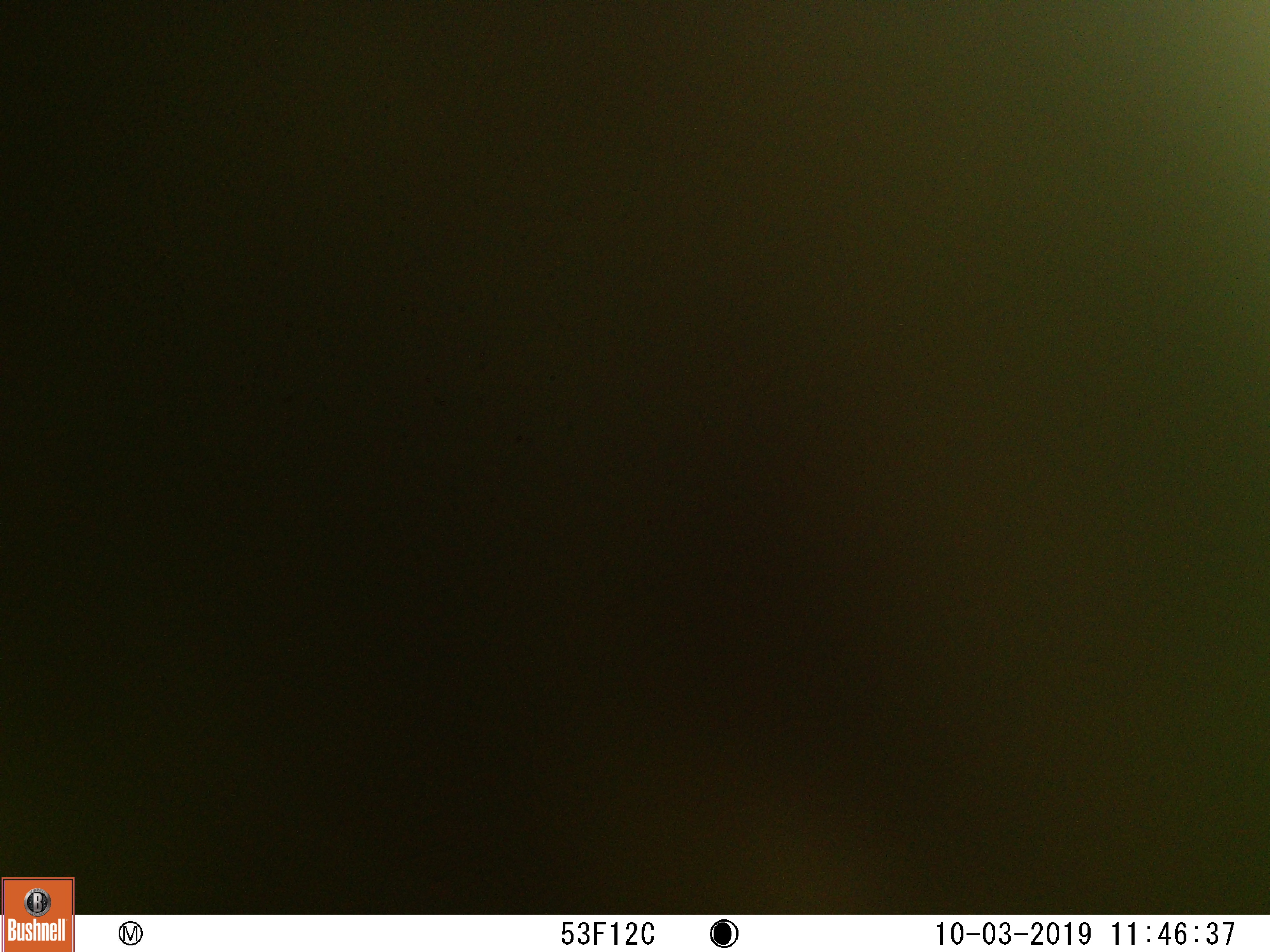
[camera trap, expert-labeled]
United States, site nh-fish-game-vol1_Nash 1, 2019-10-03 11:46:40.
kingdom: Animalia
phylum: Chordata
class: Mammalia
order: Carnivora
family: Ursidae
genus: Ursus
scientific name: Ursus americanus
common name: black bear